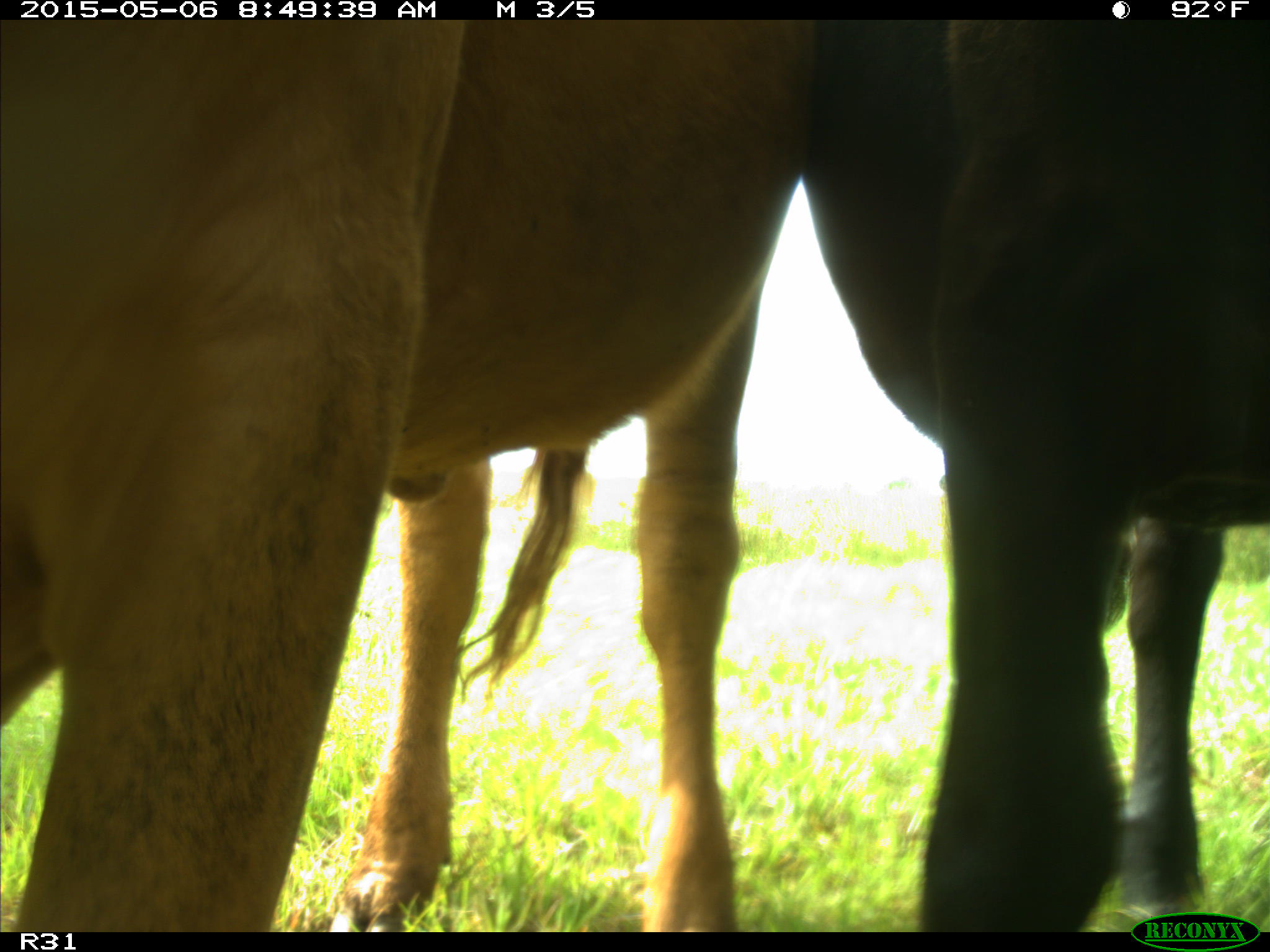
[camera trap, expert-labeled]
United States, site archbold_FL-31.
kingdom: Animalia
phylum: Chordata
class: Mammalia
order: Artiodactyla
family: Bovidae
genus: Bos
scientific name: Bos taurus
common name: domestic cow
Bos taurus (domestic cow).